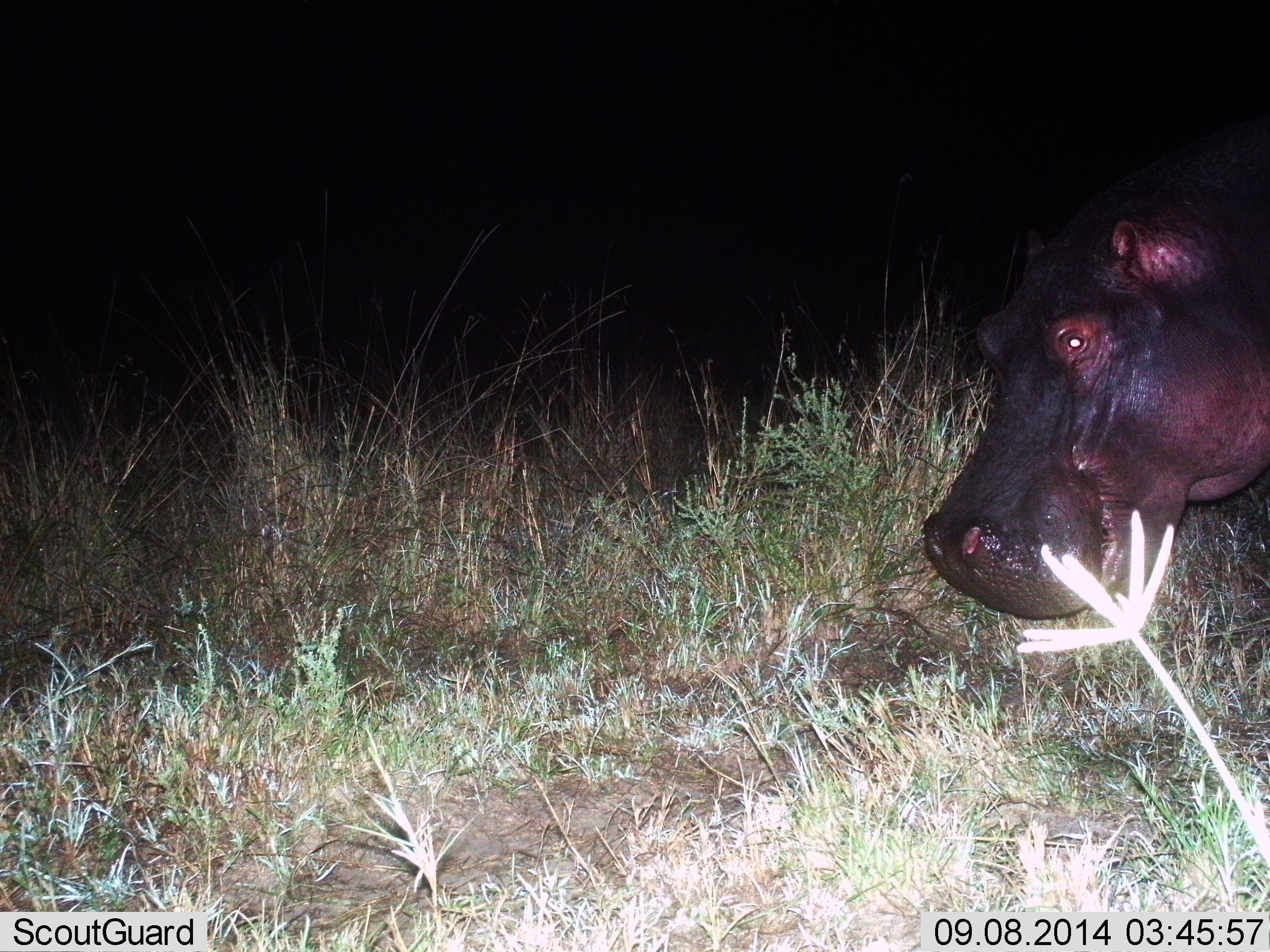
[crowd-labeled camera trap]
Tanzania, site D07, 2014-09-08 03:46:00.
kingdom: Animalia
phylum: Chordata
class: Mammalia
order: Artiodactyla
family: Hippopotamidae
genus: Hippopotamus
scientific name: Hippopotamus amphibius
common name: hippopotamus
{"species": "hippopotamus (Hippopotamus amphibius)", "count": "1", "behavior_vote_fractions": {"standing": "50%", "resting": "0%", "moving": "40%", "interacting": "0%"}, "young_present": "0%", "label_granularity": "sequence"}